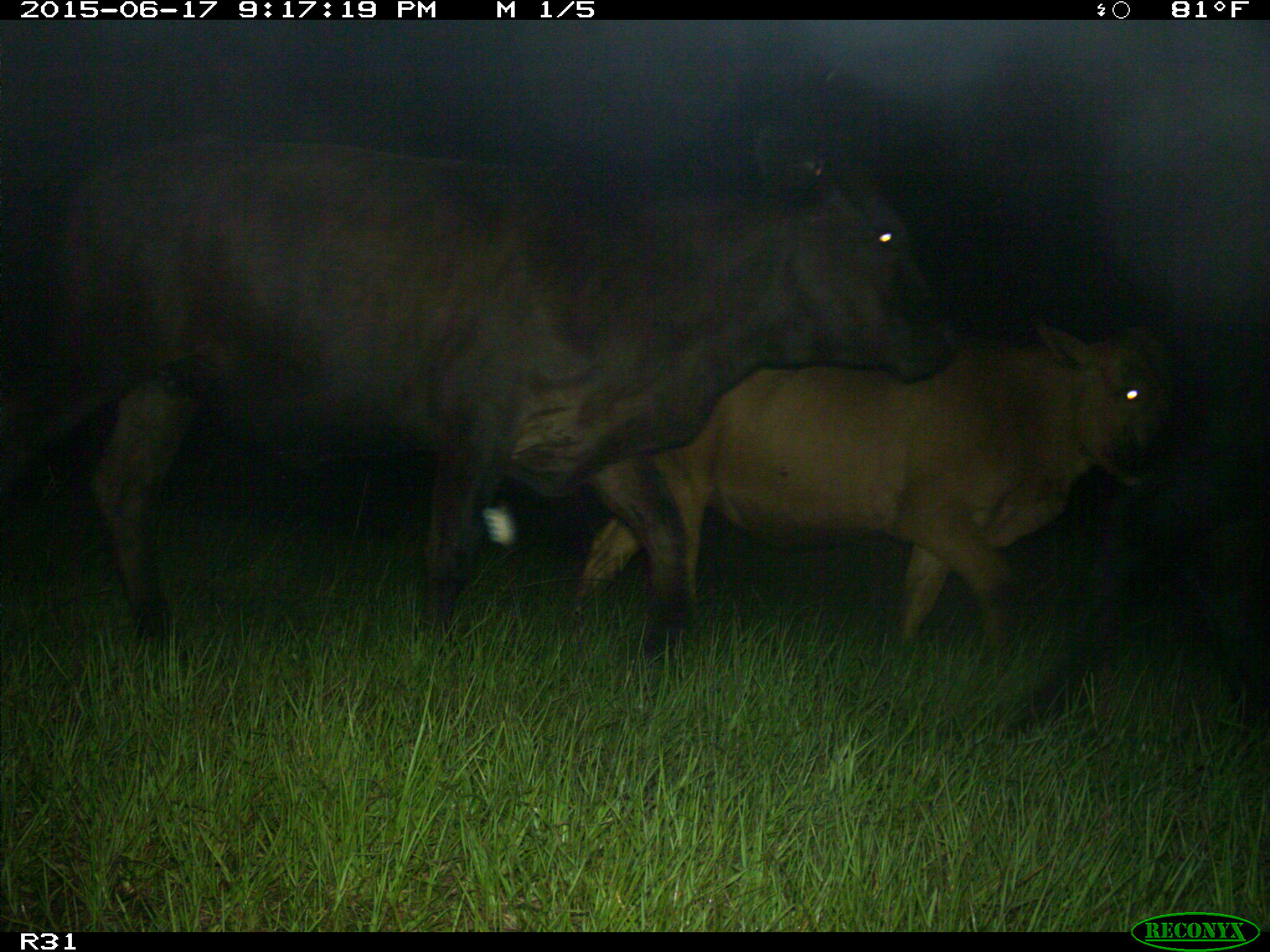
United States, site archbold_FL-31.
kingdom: Animalia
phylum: Chordata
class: Mammalia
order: Artiodactyla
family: Bovidae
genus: Bos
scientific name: Bos taurus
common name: domestic cow